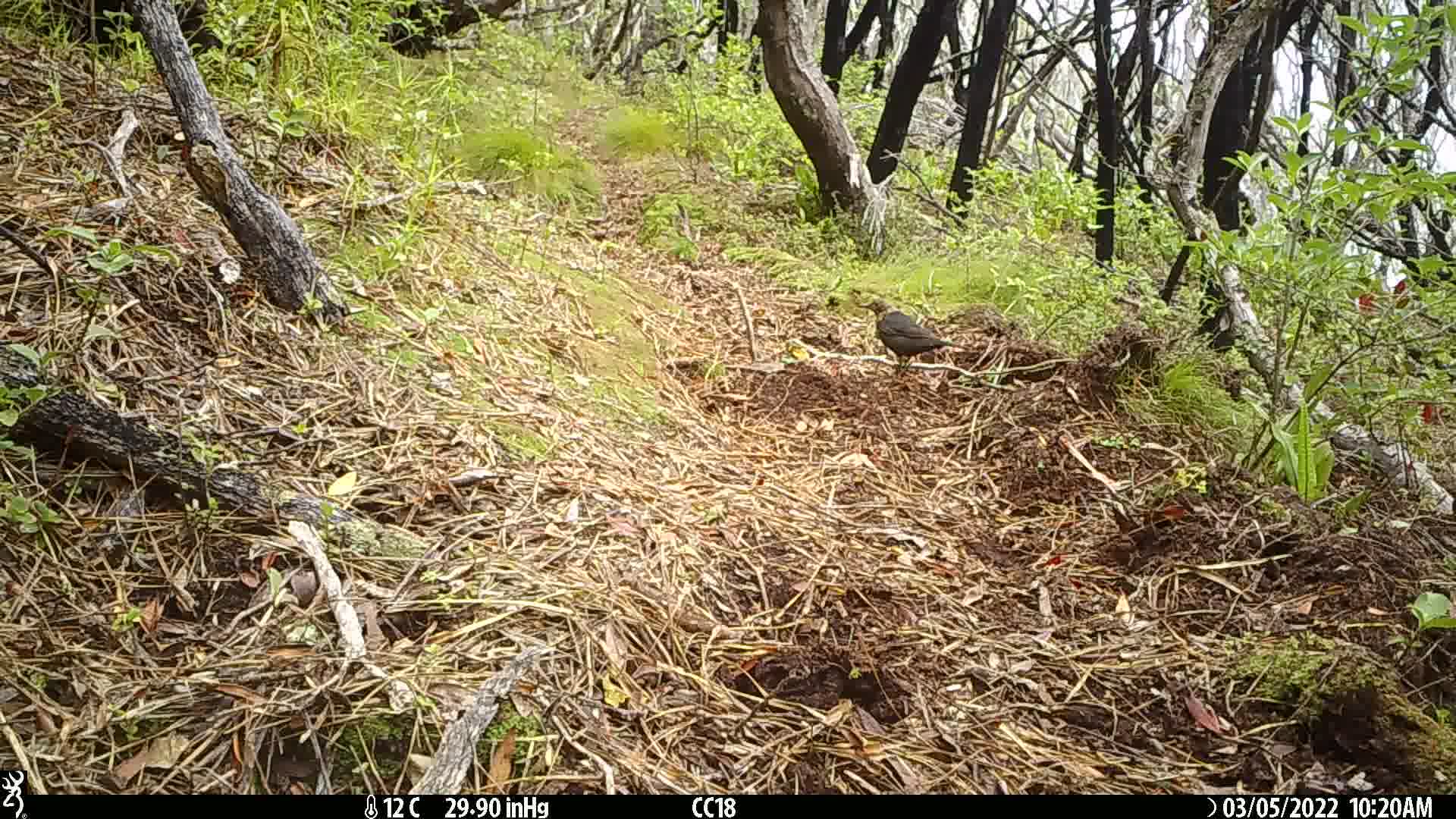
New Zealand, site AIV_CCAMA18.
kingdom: Animalia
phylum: Chordata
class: Aves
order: Passeriformes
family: Turdidae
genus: Turdus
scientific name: Turdus merula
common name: eurasian blackbird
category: blackbird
Blackbird (eurasian blackbird) (Turdus merula).